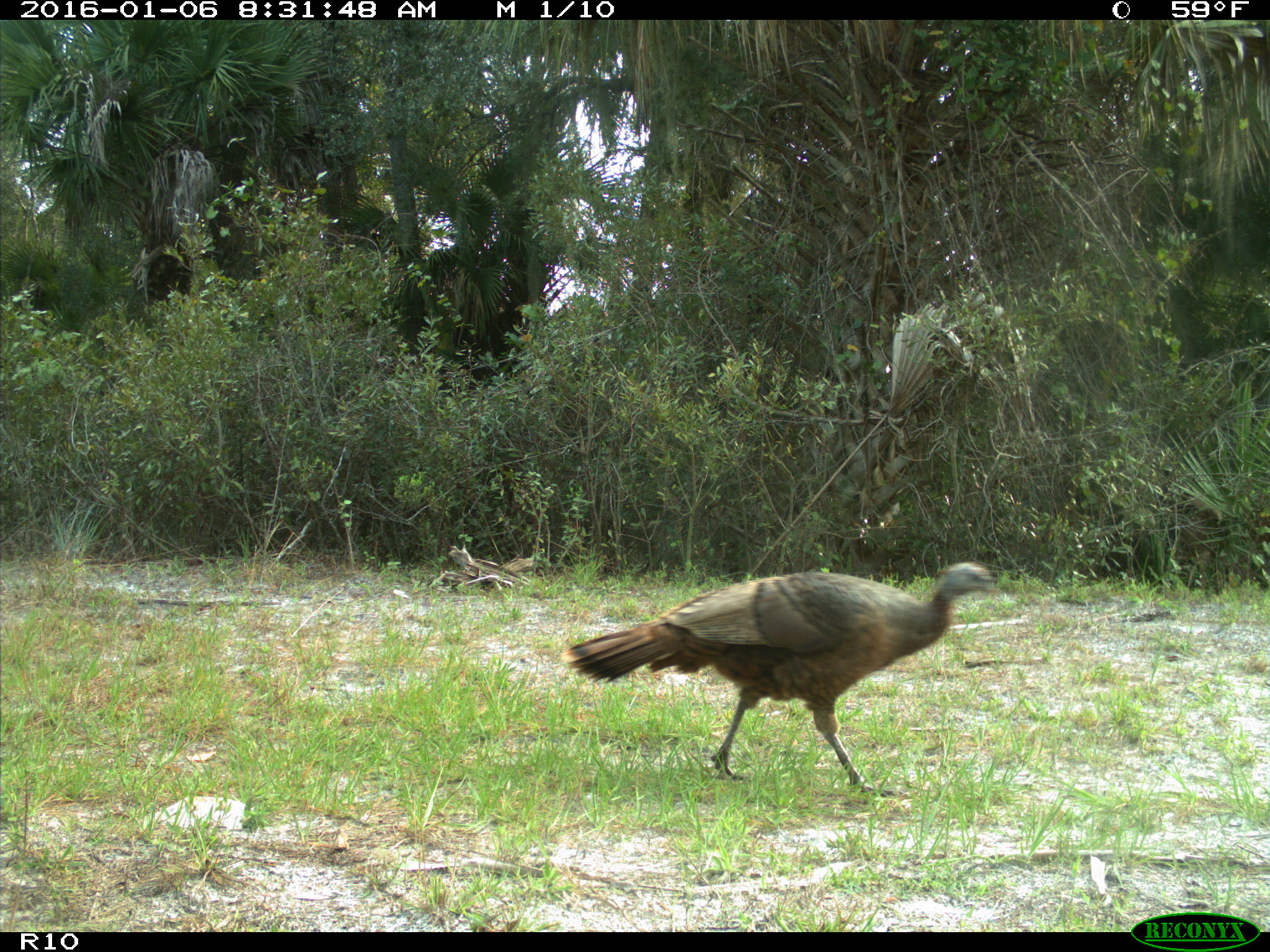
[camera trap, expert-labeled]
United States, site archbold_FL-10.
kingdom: Animalia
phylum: Chordata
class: Aves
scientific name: Aves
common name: birds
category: unidentified bird